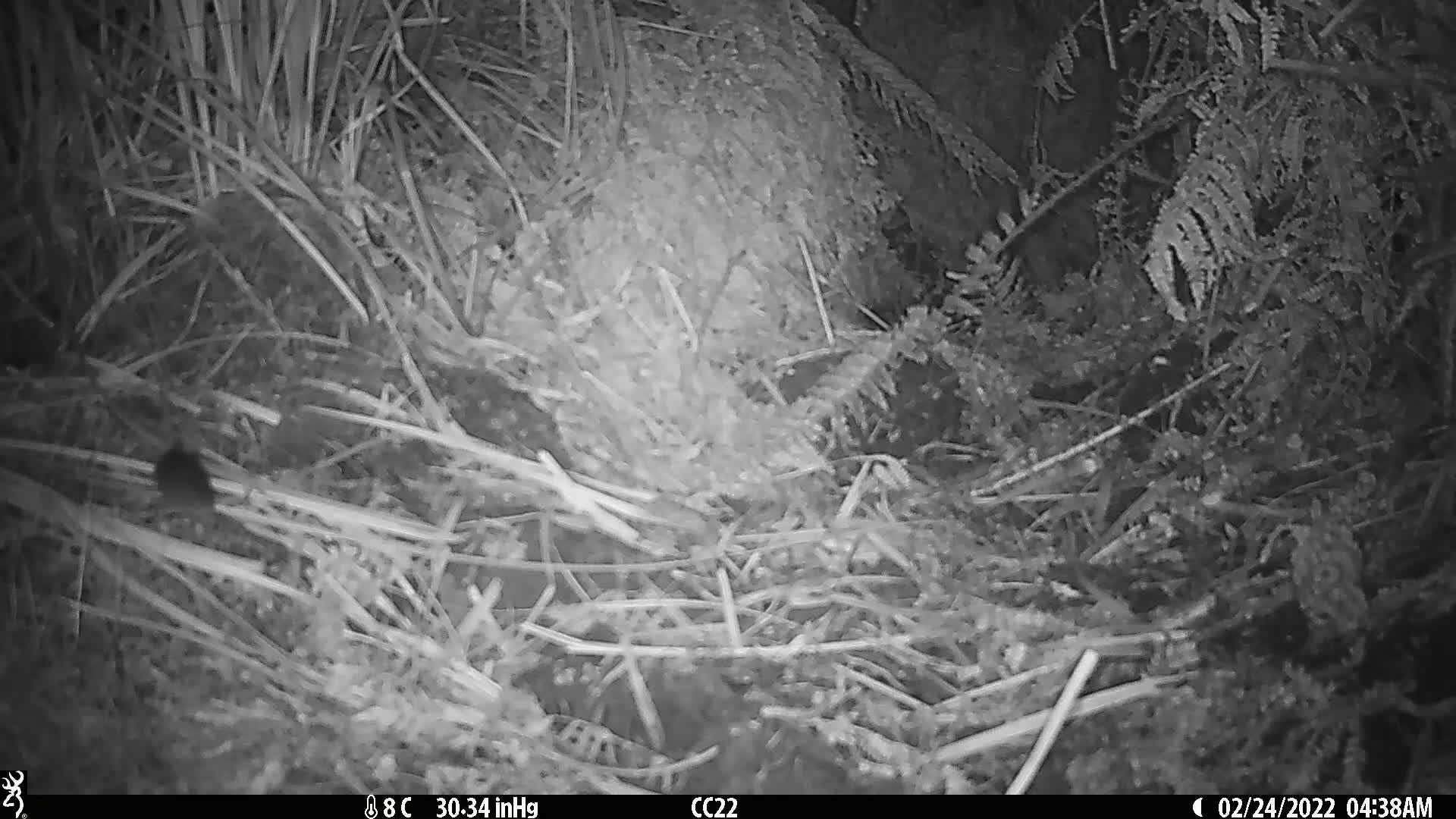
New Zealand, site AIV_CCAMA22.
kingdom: Animalia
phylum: Chordata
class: Mammalia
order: Rodentia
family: Muridae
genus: Mus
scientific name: Mus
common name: mouse